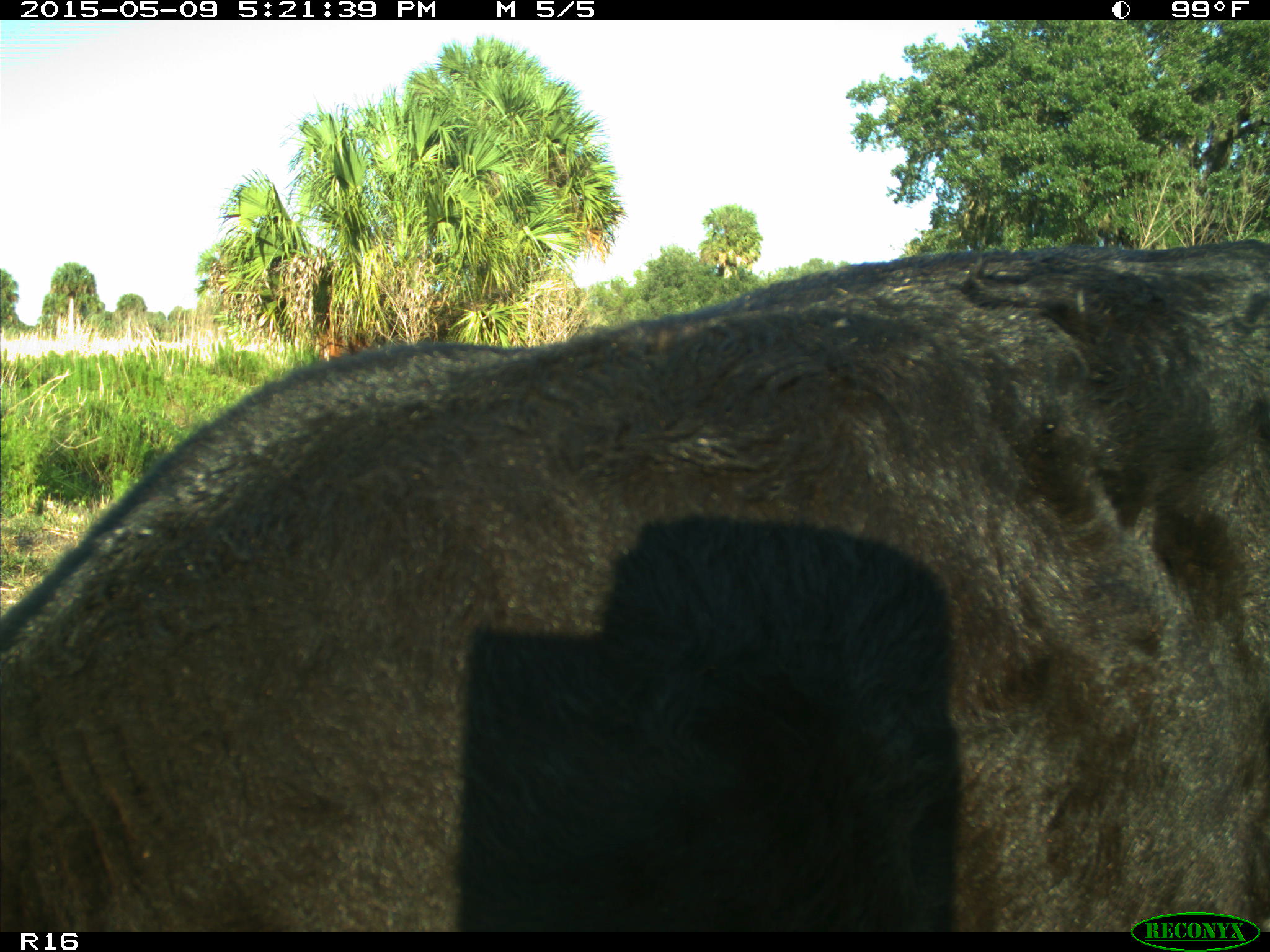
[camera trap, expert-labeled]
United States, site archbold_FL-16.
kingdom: Animalia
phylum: Chordata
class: Mammalia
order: Artiodactyla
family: Suidae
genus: Sus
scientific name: Sus scrofa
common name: wild boar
Sus scrofa (wild boar).